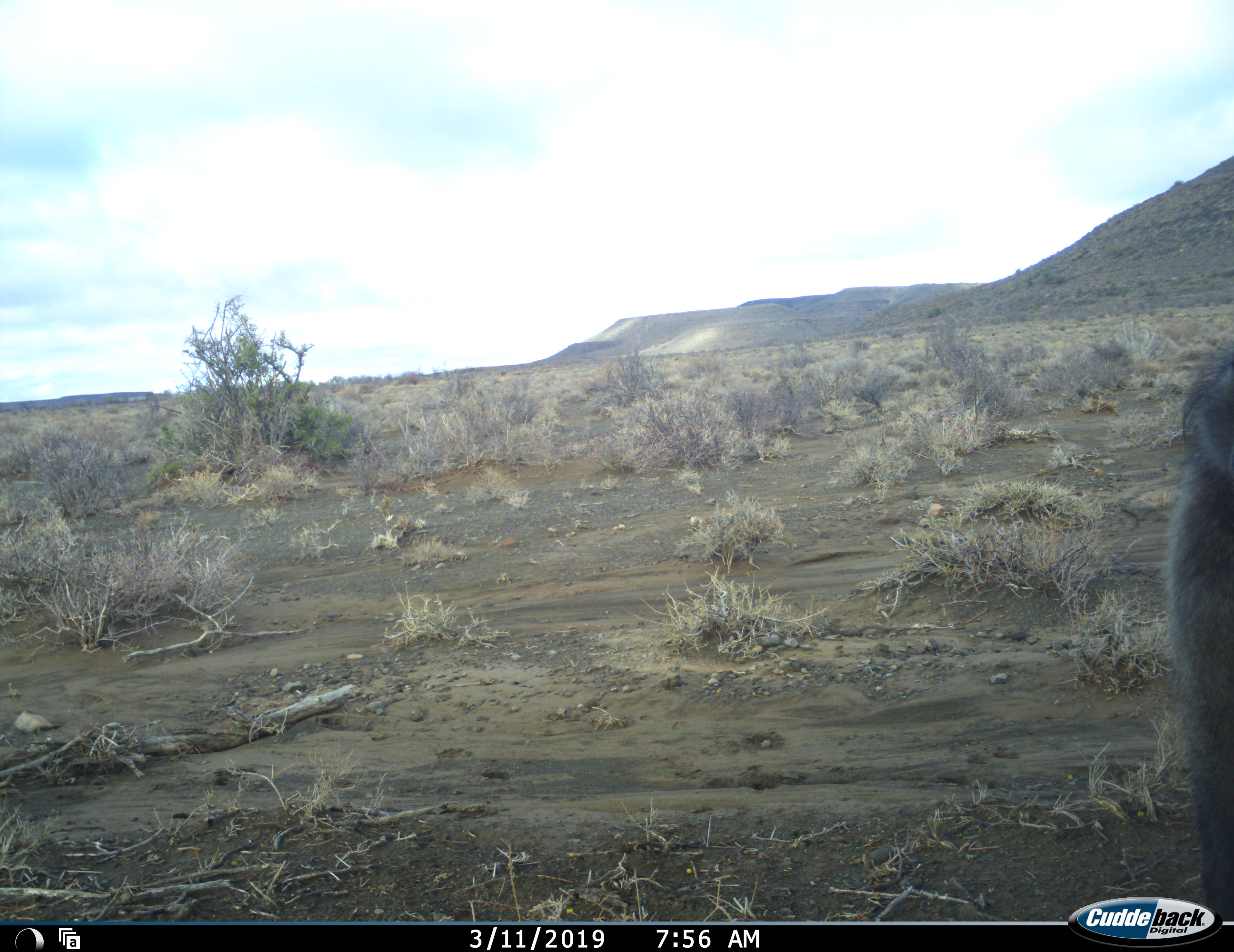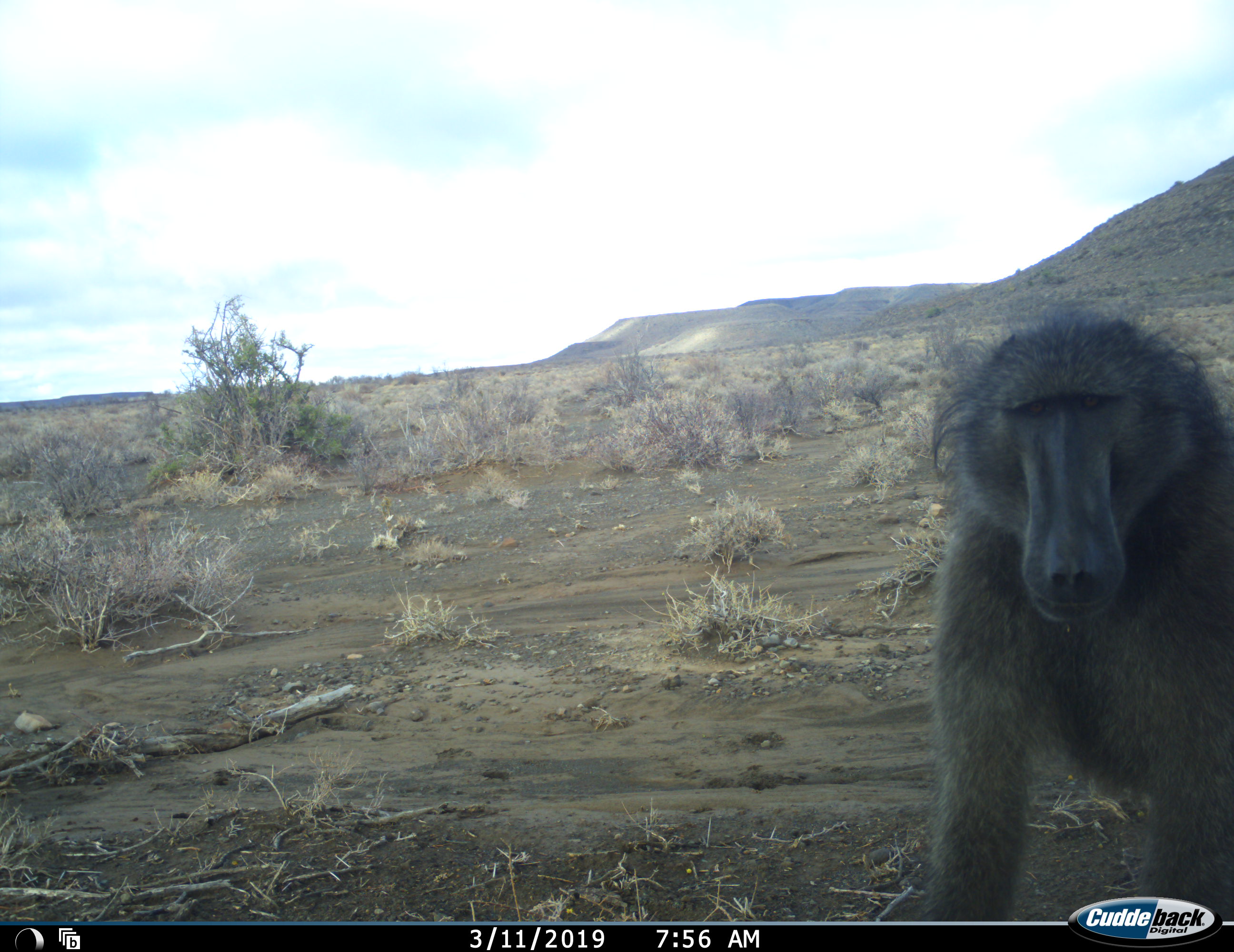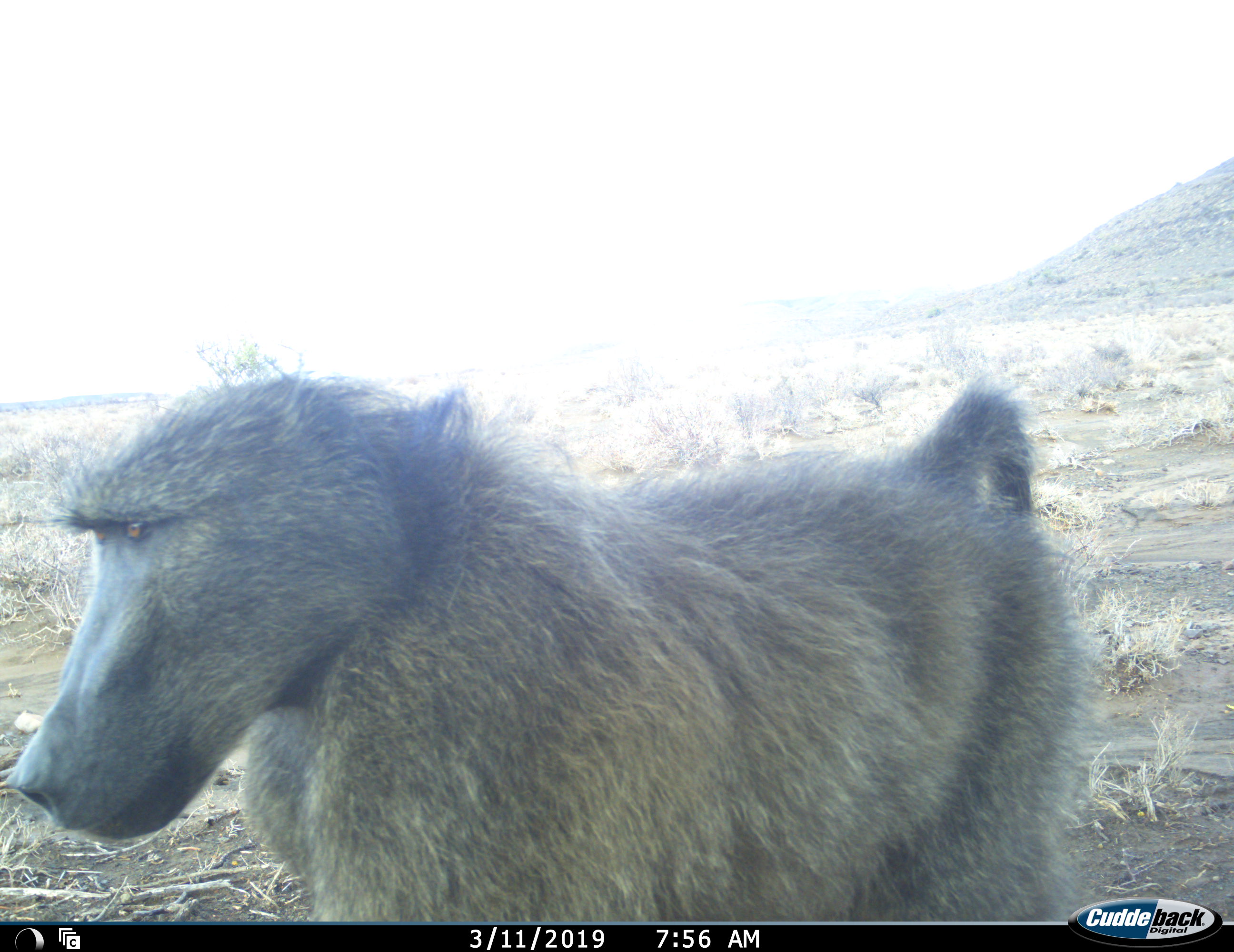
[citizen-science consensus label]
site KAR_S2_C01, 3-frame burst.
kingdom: Animalia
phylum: Chordata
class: Mammalia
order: Primates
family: Cercopithecidae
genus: Papio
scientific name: Papio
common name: baboon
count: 1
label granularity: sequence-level